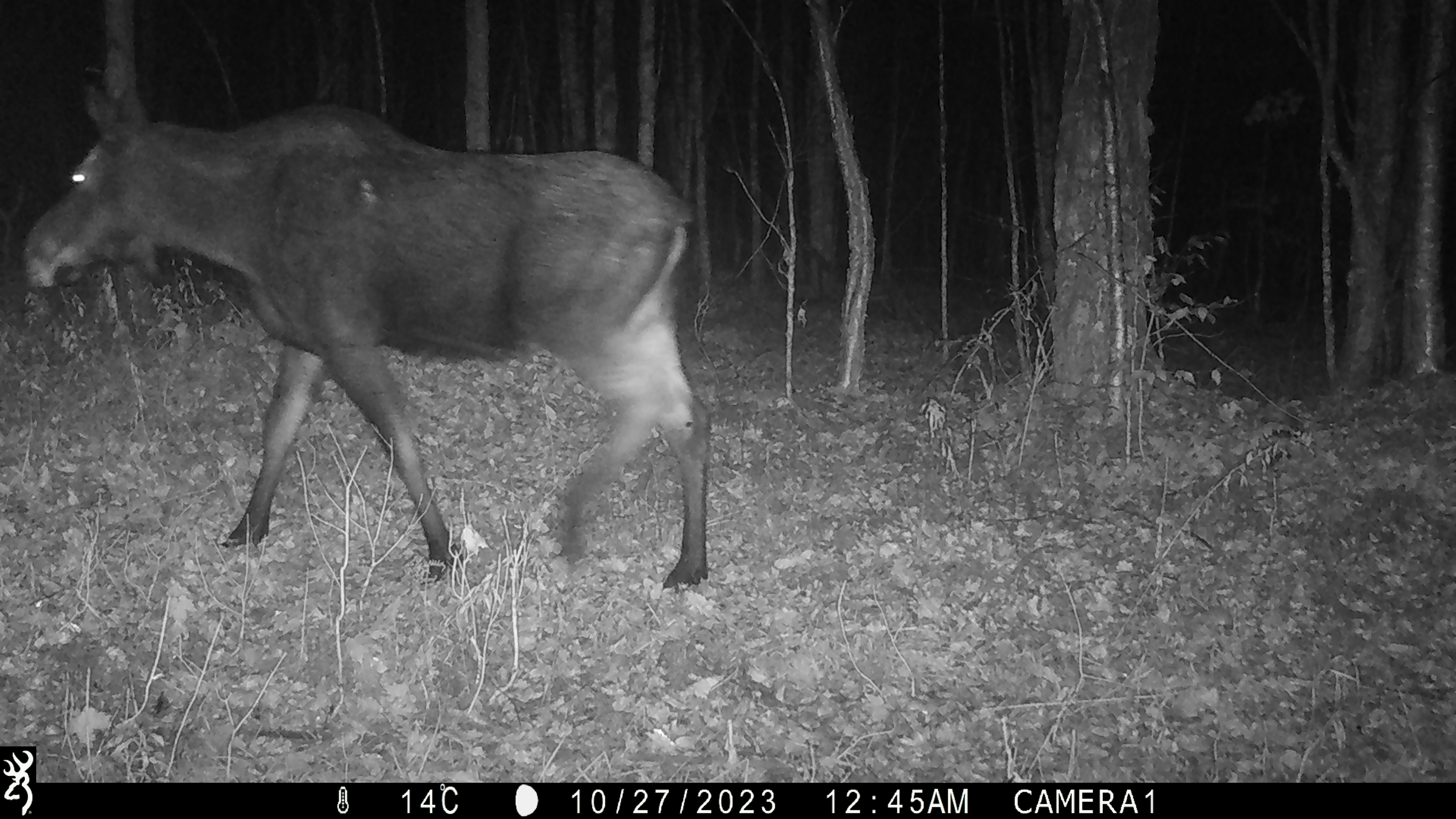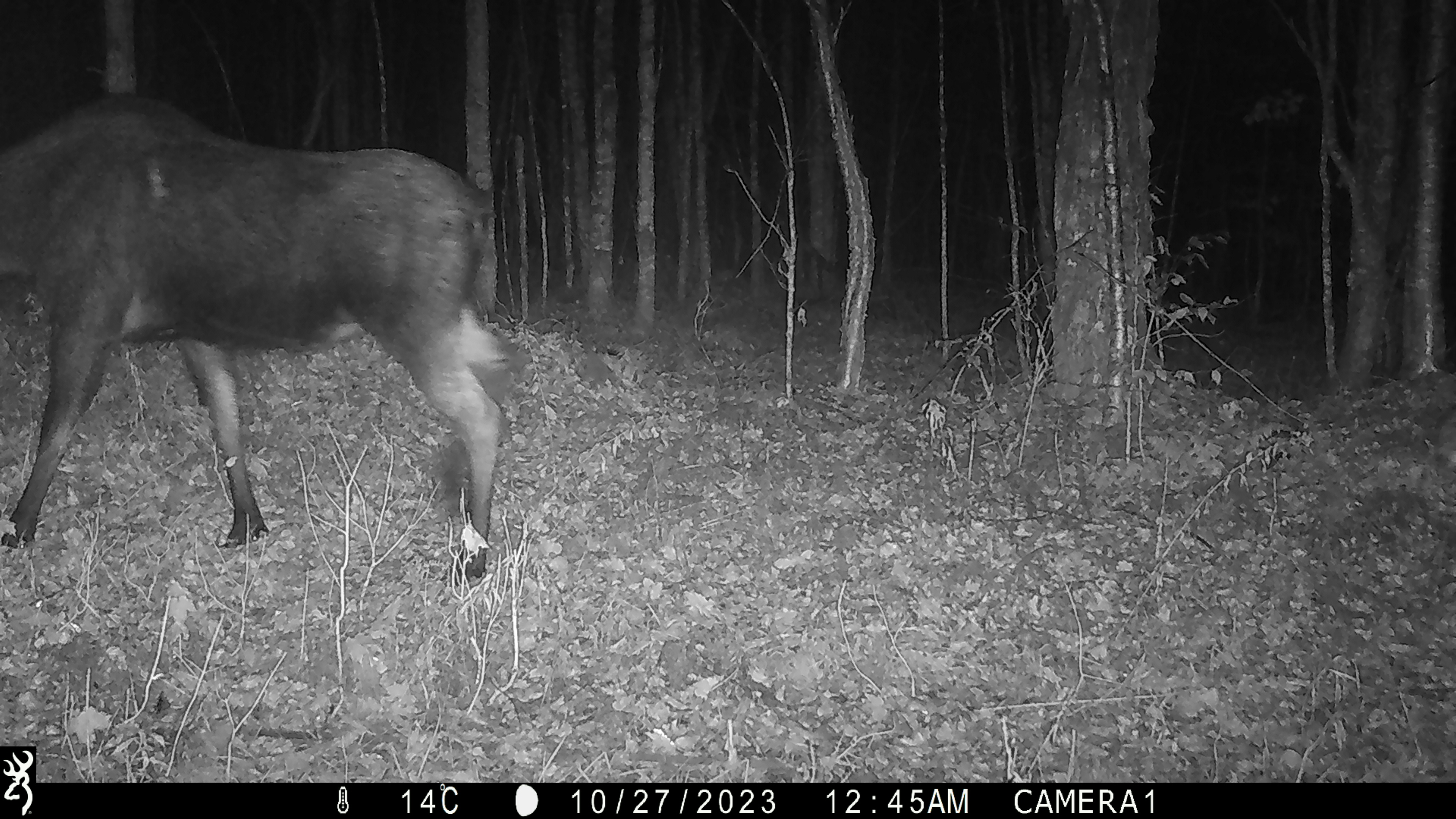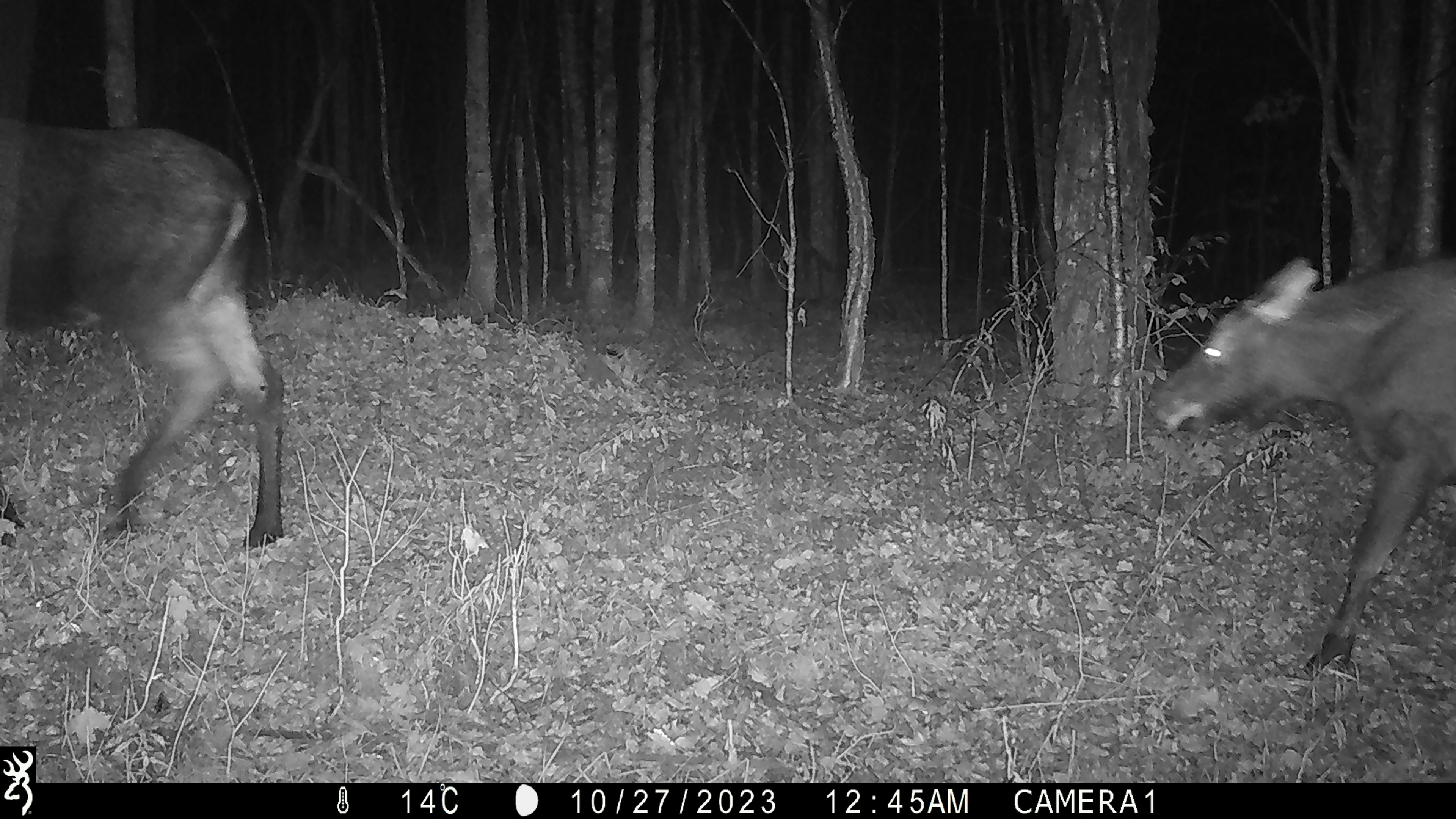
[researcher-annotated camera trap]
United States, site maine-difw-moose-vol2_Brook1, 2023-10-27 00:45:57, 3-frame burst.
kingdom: Animalia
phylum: Chordata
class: Mammalia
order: Artiodactyla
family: Cervidae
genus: Alces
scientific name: Alces alces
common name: moose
Moose (Alces alces).